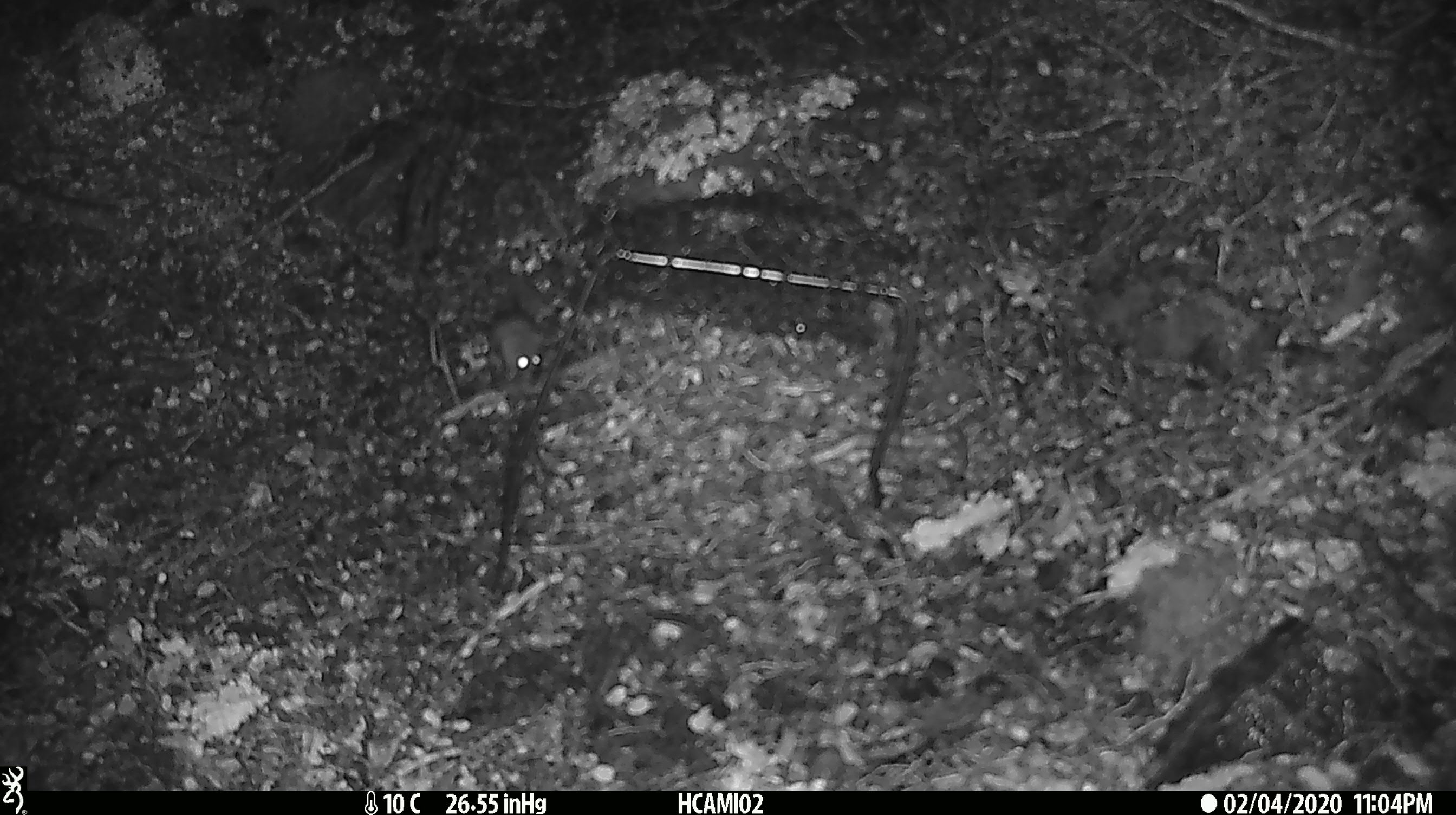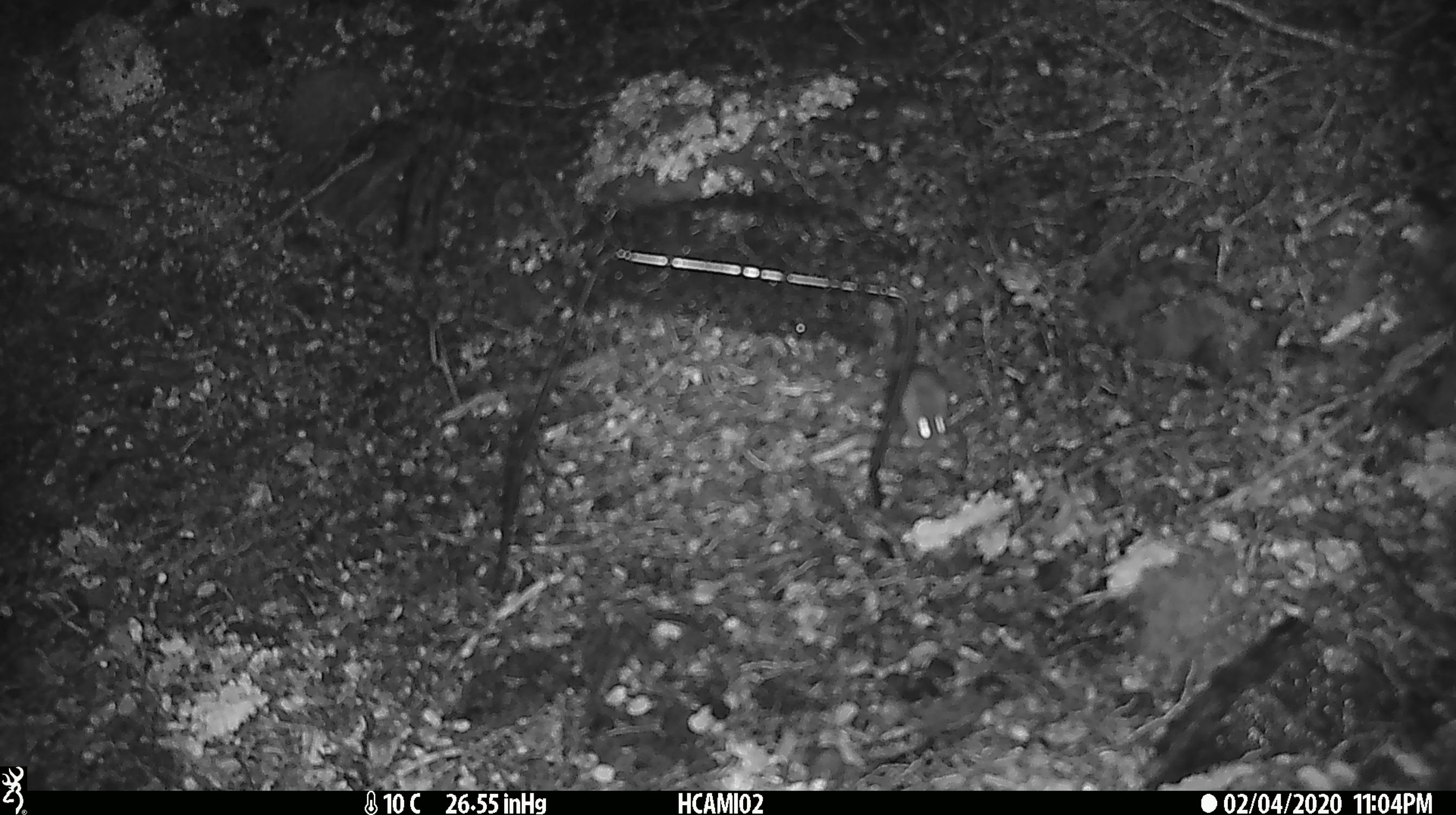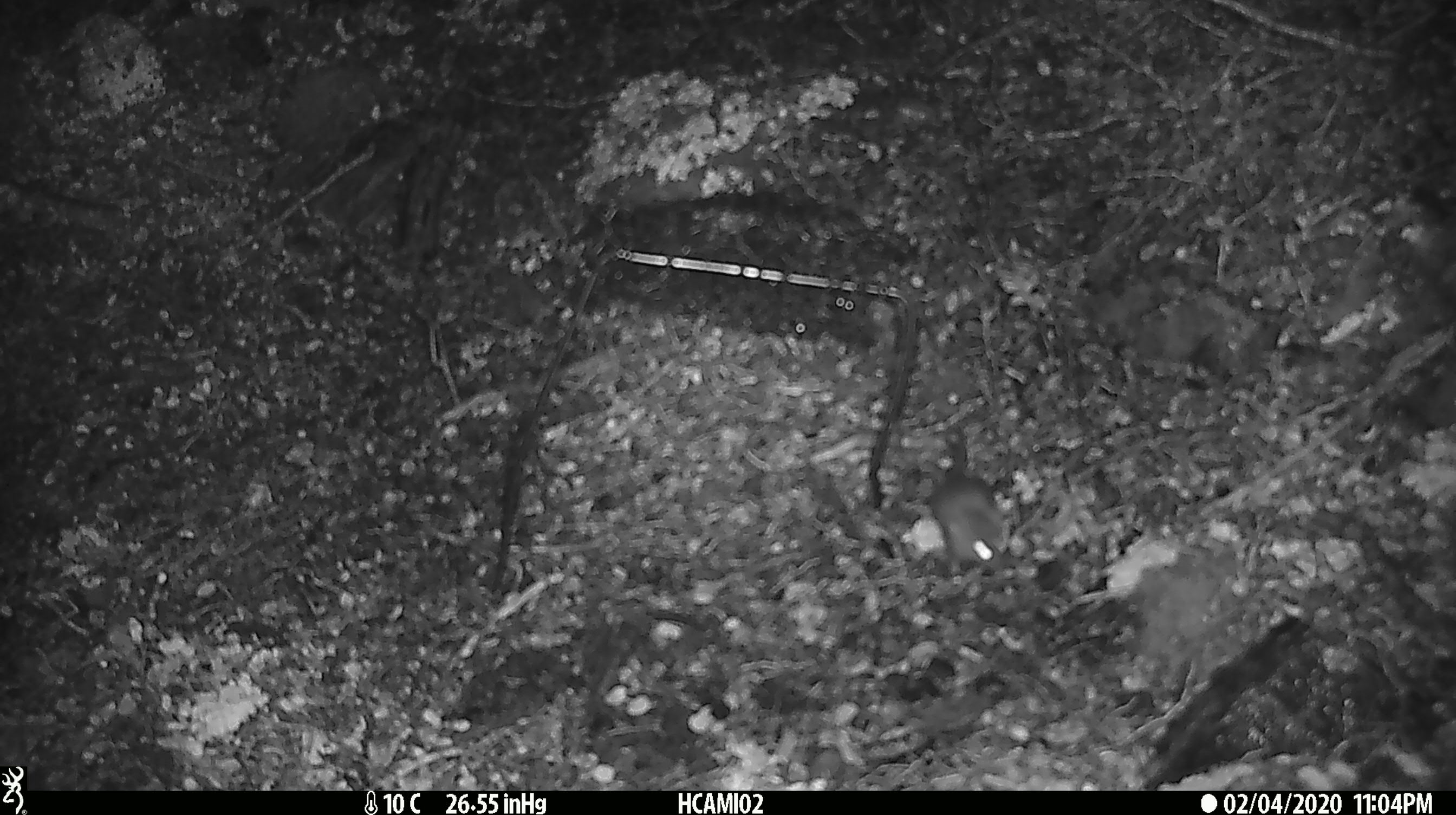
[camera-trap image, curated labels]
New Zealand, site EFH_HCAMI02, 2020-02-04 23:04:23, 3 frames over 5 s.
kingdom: Animalia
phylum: Chordata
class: Mammalia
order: Rodentia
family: Muridae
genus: Mus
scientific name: Mus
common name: mouse